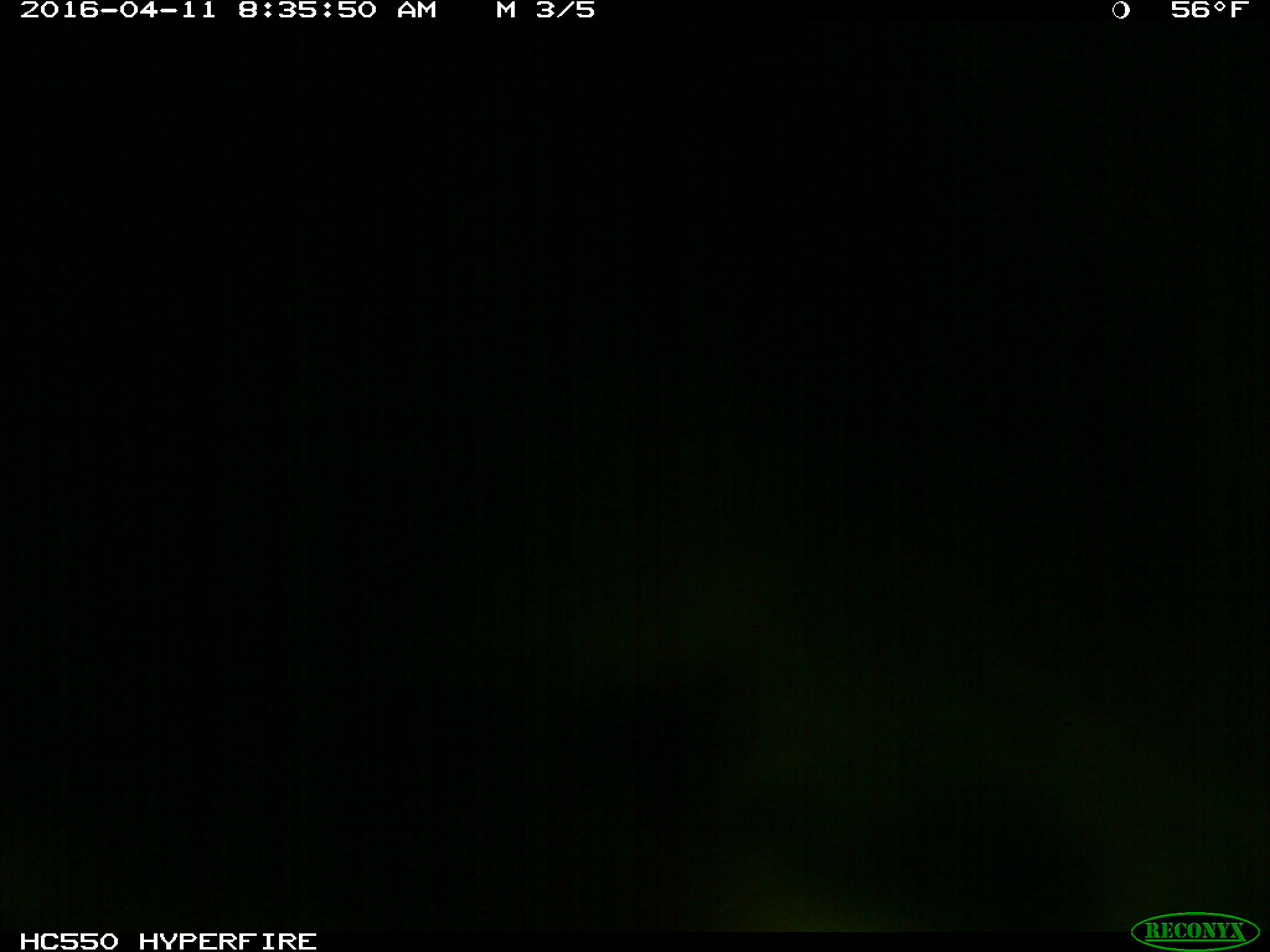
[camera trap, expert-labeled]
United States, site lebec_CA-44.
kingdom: Animalia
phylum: Chordata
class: Mammalia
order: Artiodactyla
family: Bovidae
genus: Bos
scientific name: Bos taurus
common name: domestic cow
Bos taurus (domestic cow).